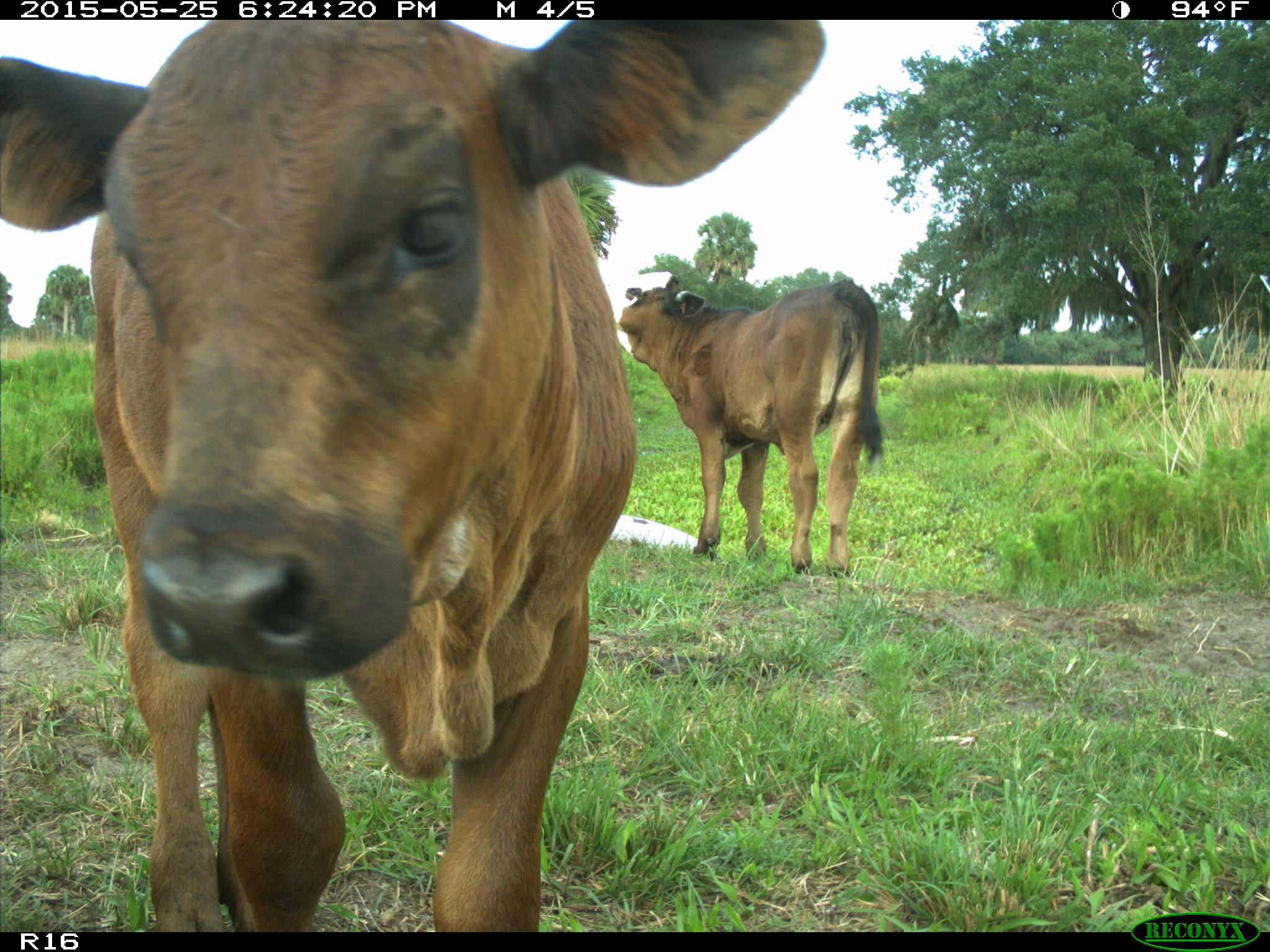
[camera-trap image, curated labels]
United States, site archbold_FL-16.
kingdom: Animalia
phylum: Chordata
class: Mammalia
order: Artiodactyla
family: Bovidae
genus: Bos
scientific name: Bos taurus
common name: domestic cow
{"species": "Bos taurus (domestic cow)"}